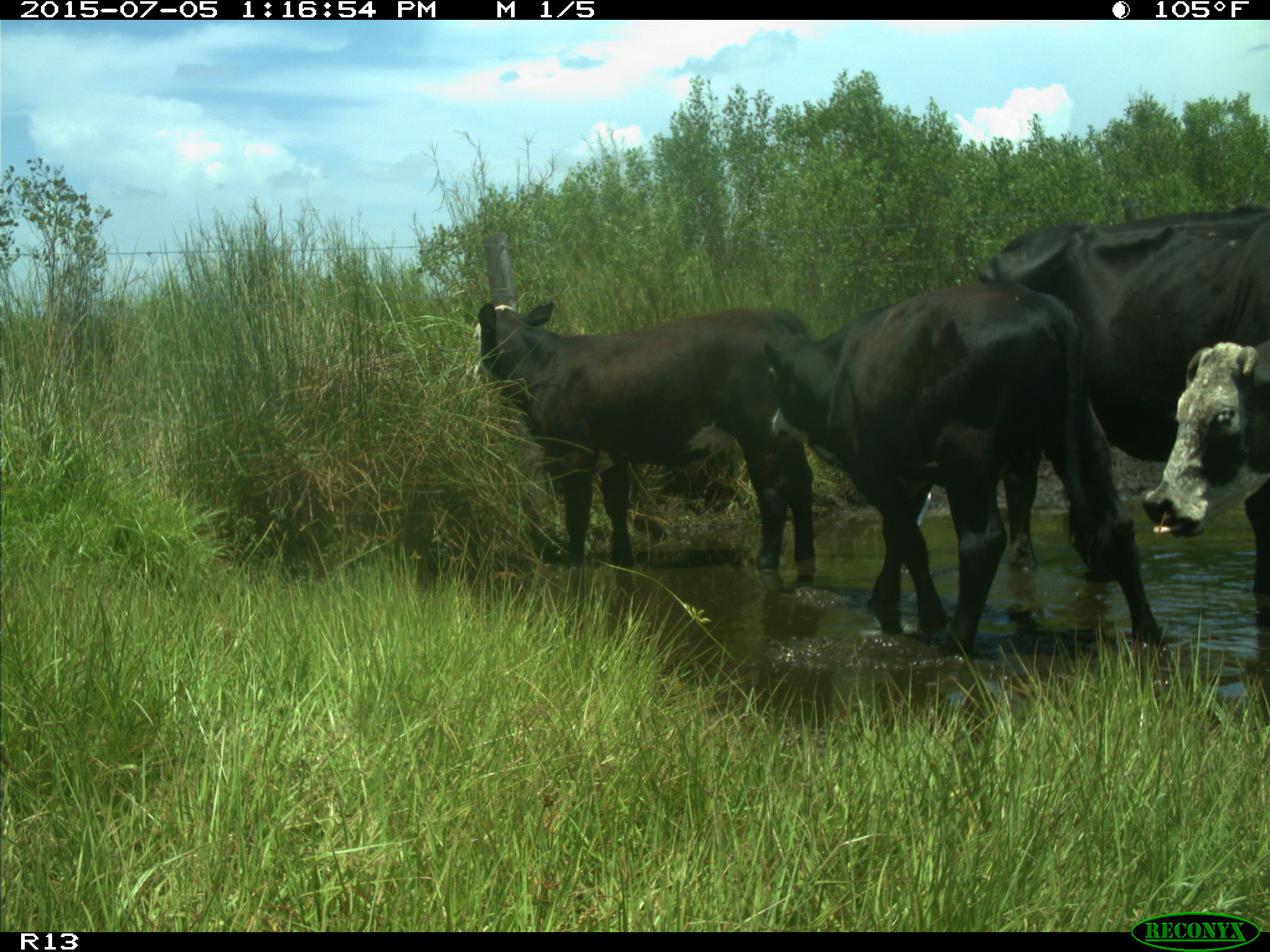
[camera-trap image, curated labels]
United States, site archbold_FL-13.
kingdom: Animalia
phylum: Chordata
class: Mammalia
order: Artiodactyla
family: Bovidae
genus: Bos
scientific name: Bos taurus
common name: domestic cow